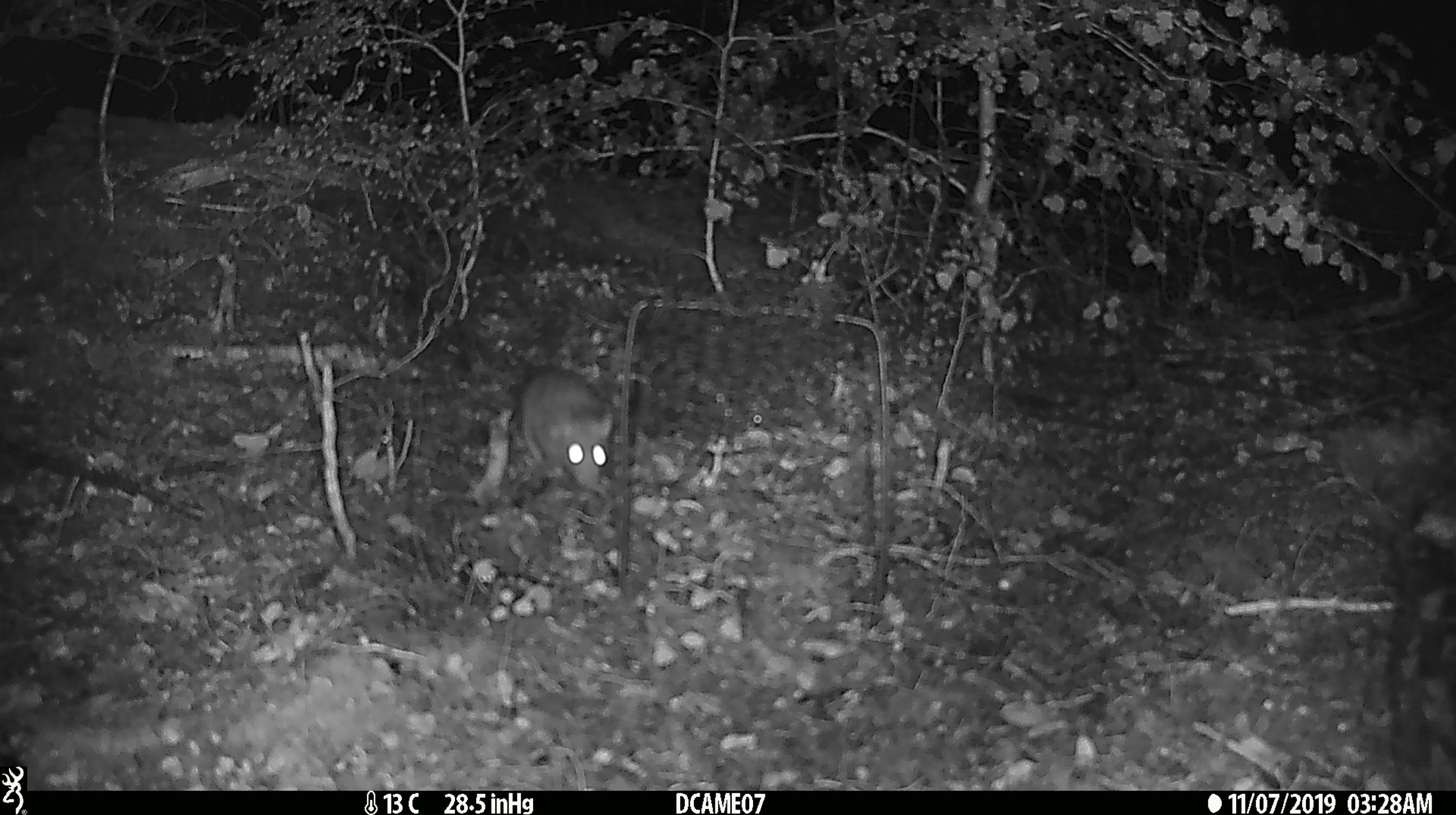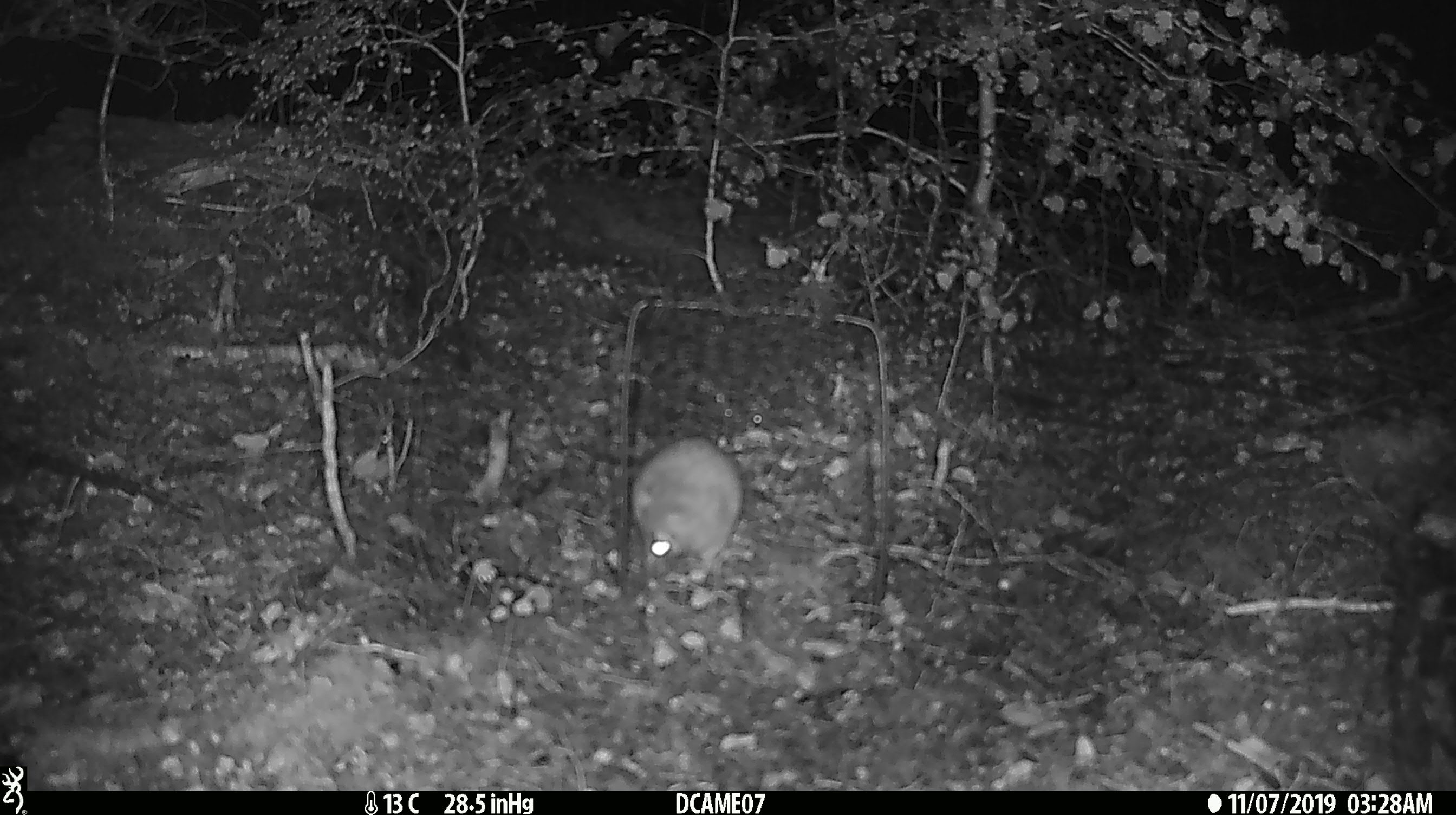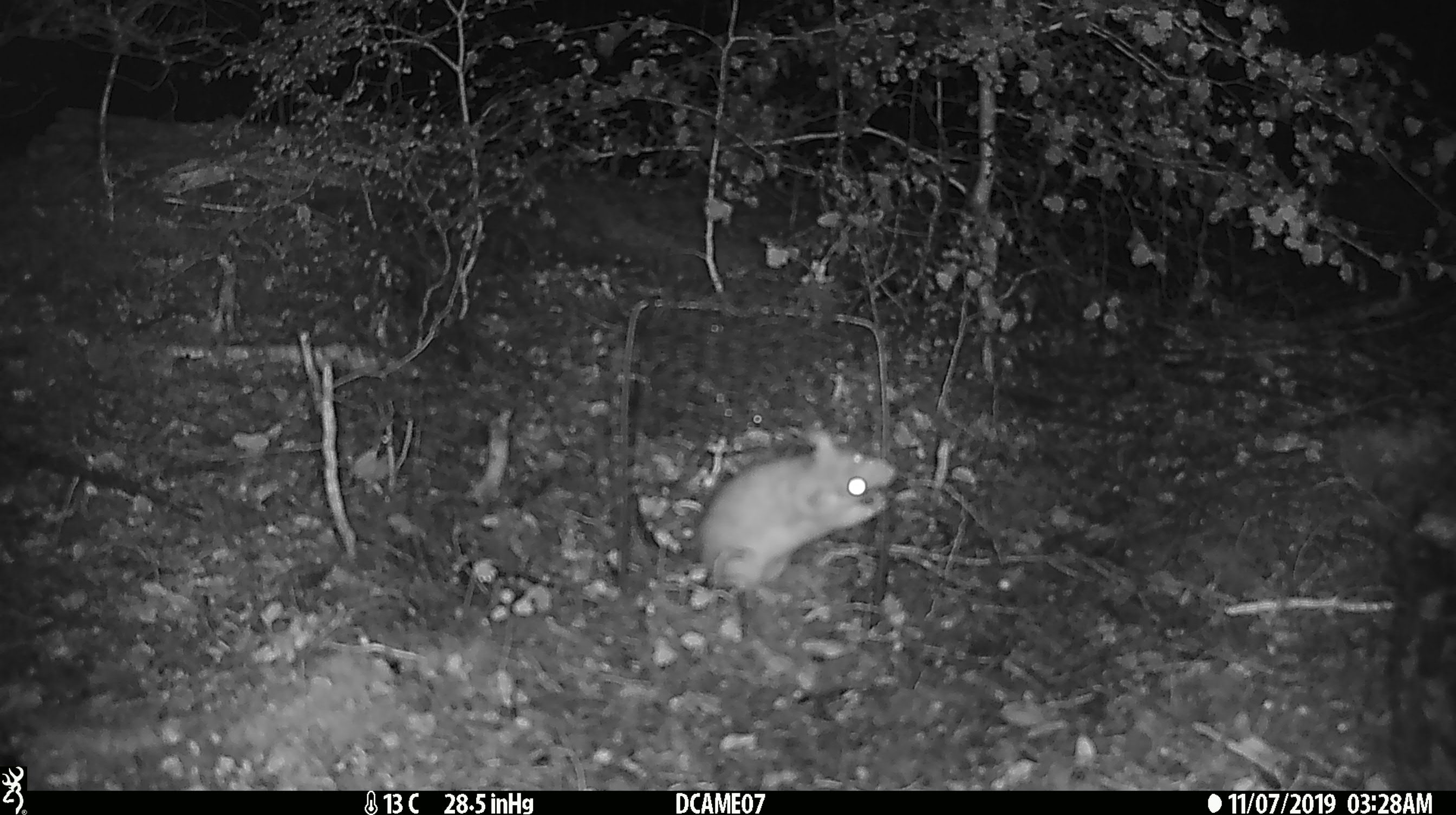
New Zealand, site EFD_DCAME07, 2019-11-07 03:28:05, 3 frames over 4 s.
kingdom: Animalia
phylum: Chordata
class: Mammalia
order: Rodentia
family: Muridae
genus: Rattus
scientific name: Rattus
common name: rat